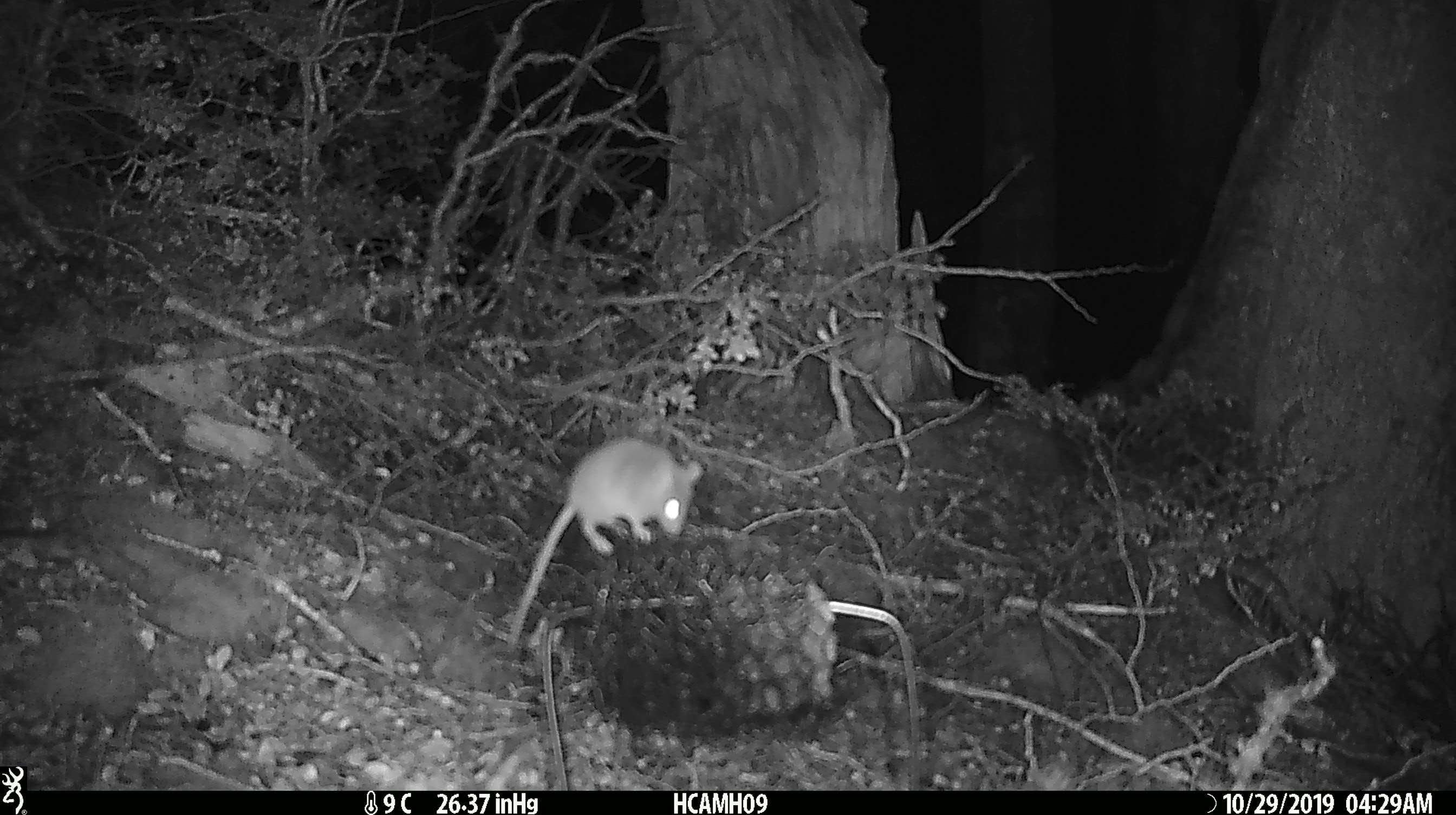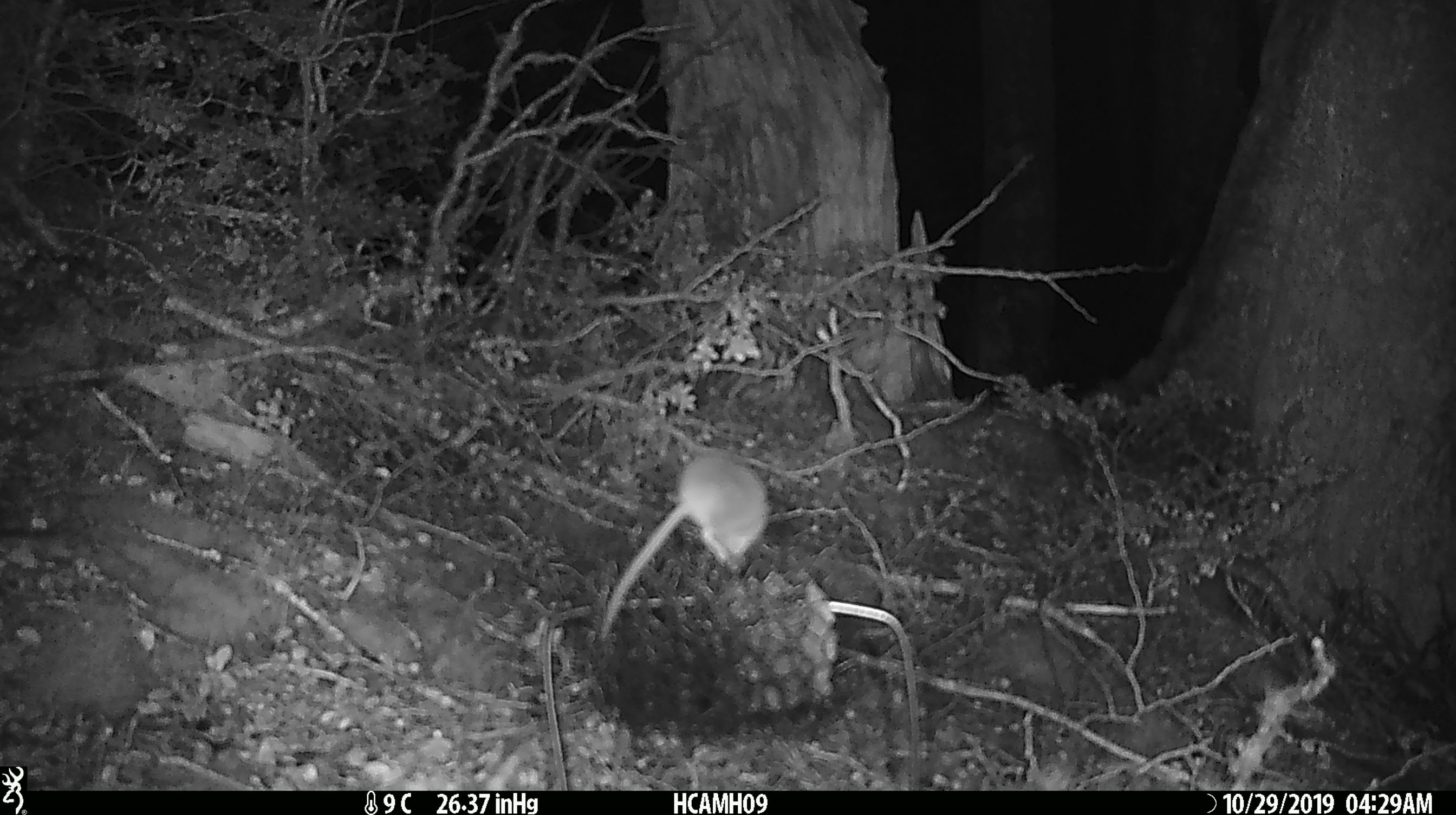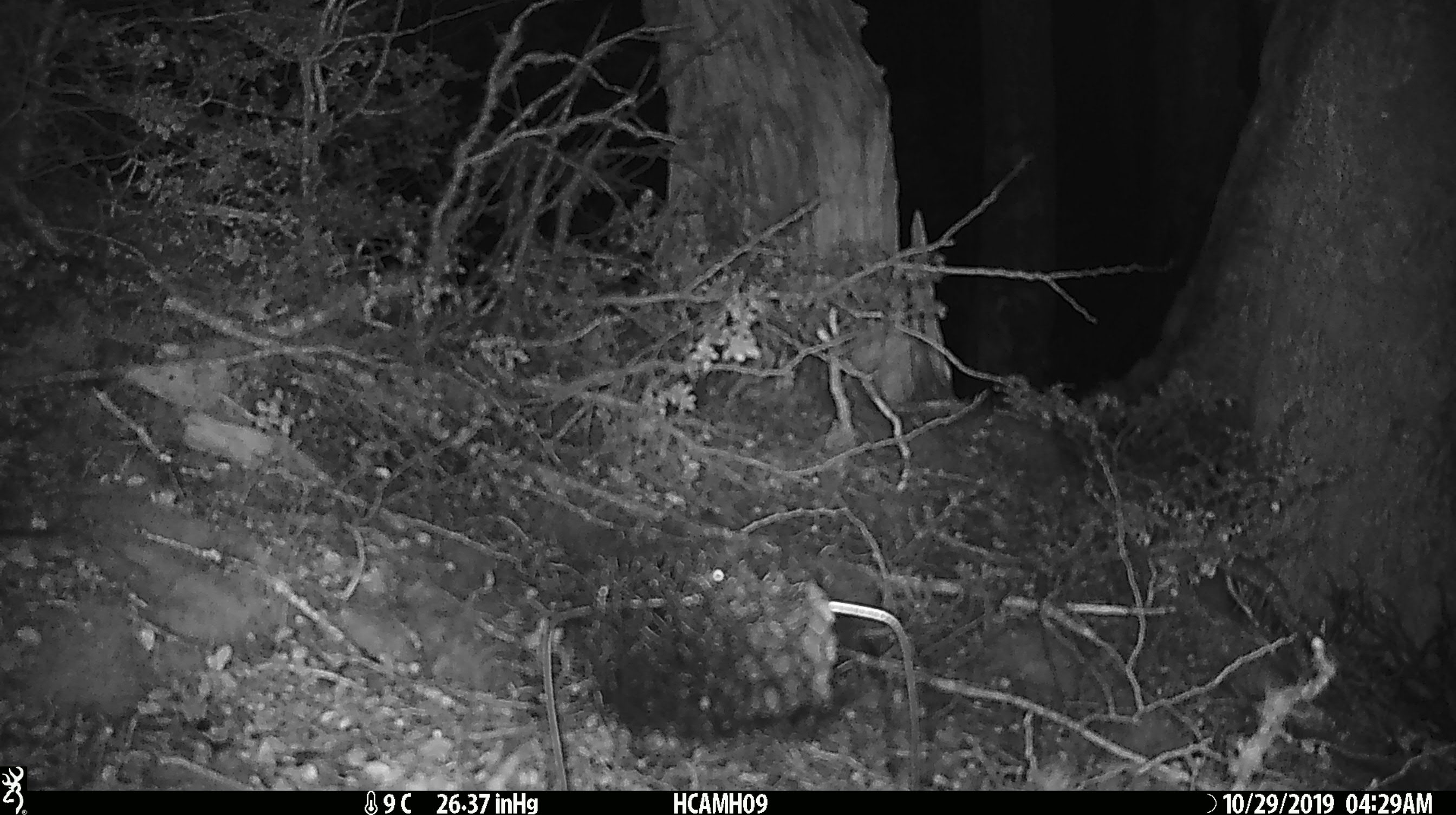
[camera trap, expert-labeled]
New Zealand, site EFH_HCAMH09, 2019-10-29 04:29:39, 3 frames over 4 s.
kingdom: Animalia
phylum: Chordata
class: Mammalia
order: Rodentia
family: Muridae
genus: Mus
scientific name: Mus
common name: mouse